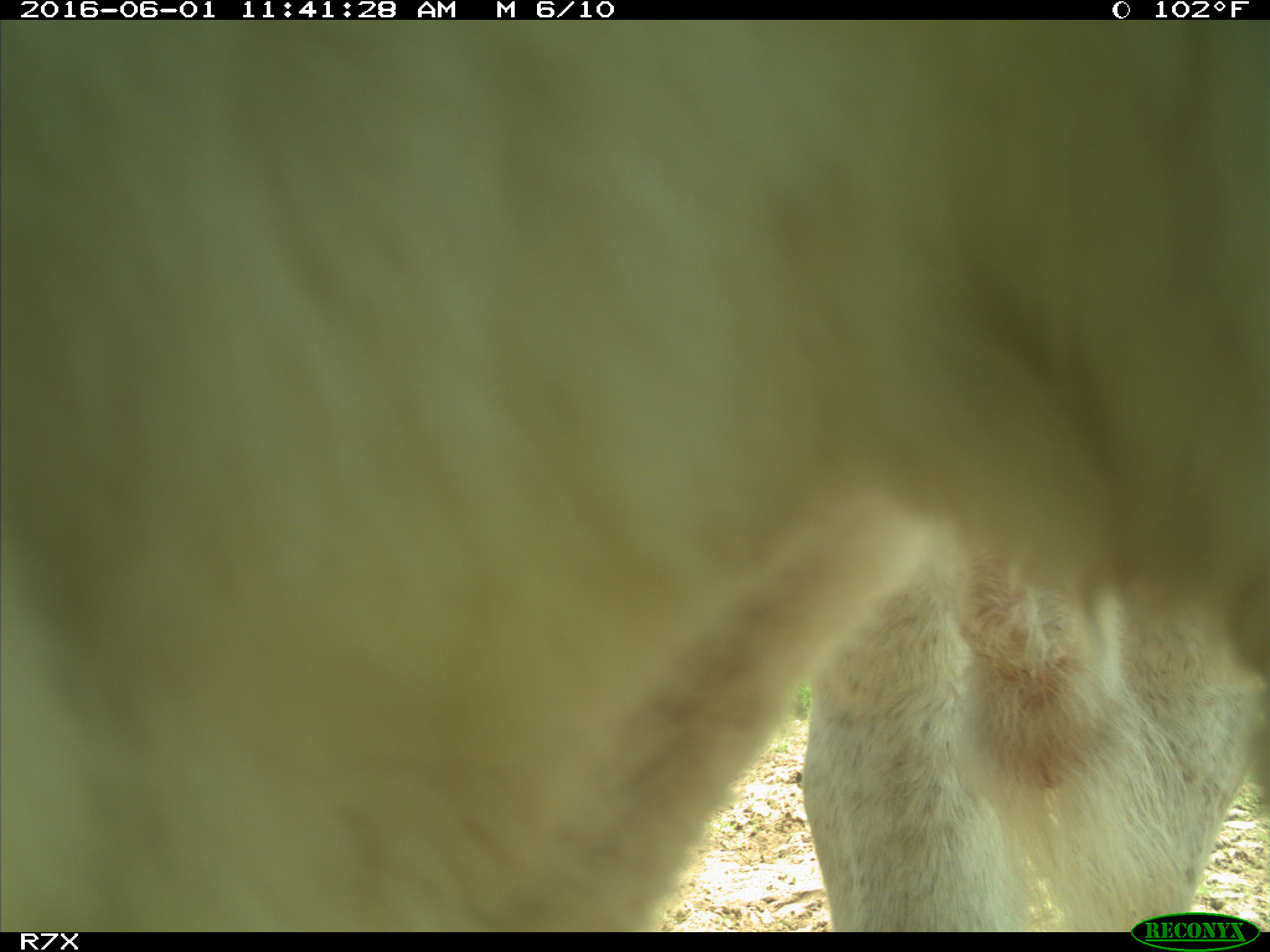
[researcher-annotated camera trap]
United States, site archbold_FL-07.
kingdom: Animalia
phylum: Chordata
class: Mammalia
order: Artiodactyla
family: Bovidae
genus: Bos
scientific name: Bos taurus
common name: domestic cow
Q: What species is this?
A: Bos taurus (domestic cow).